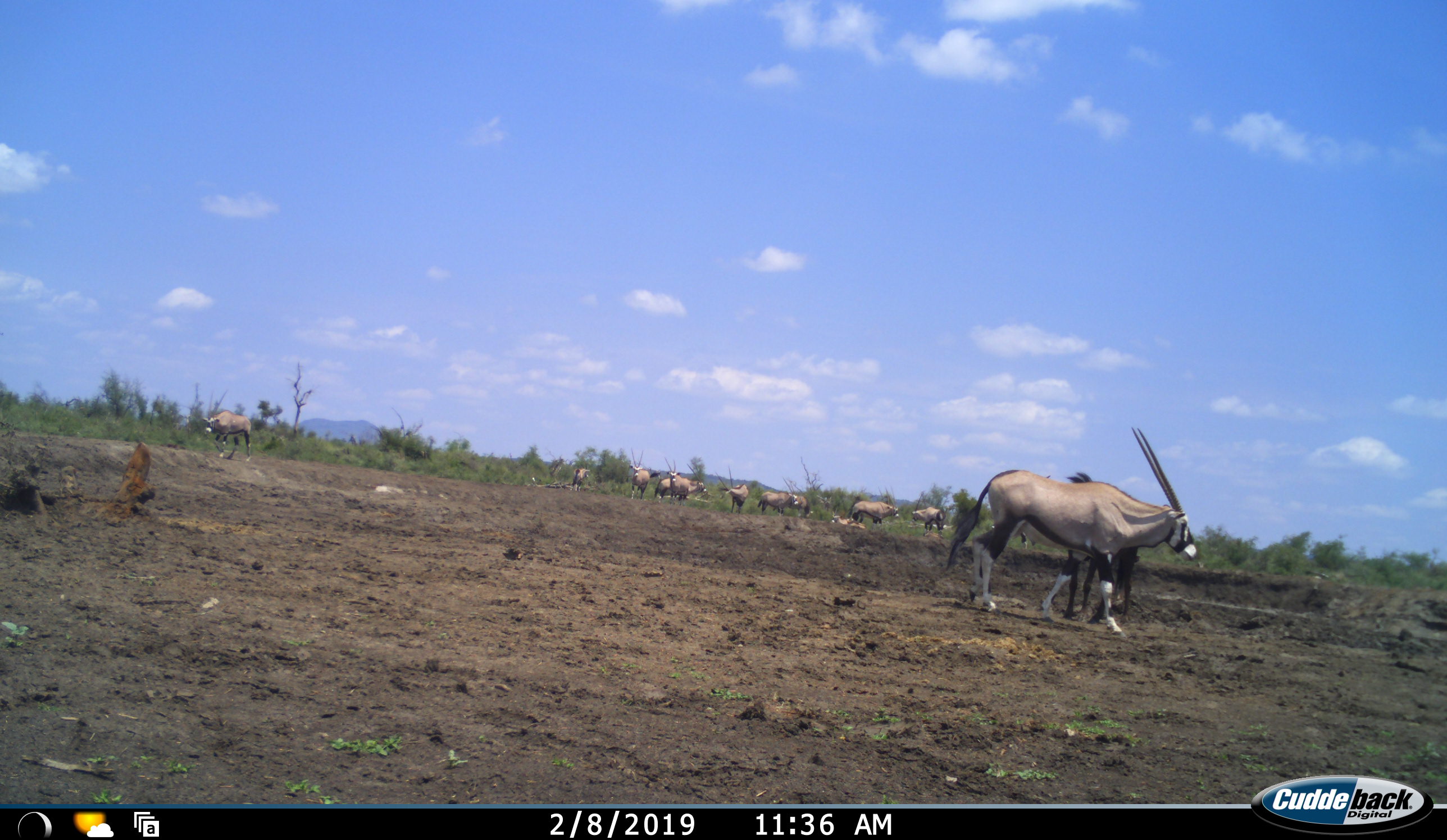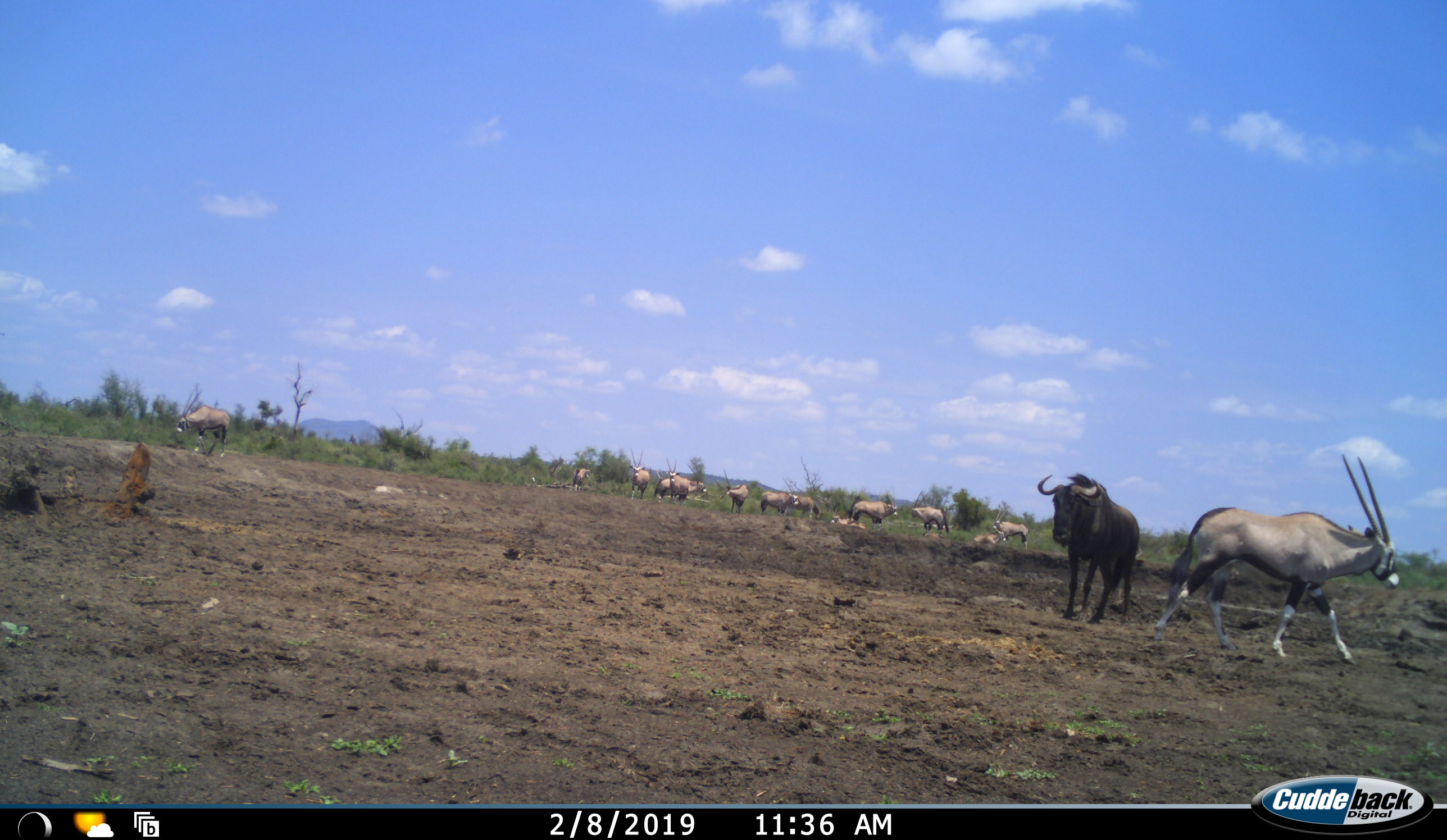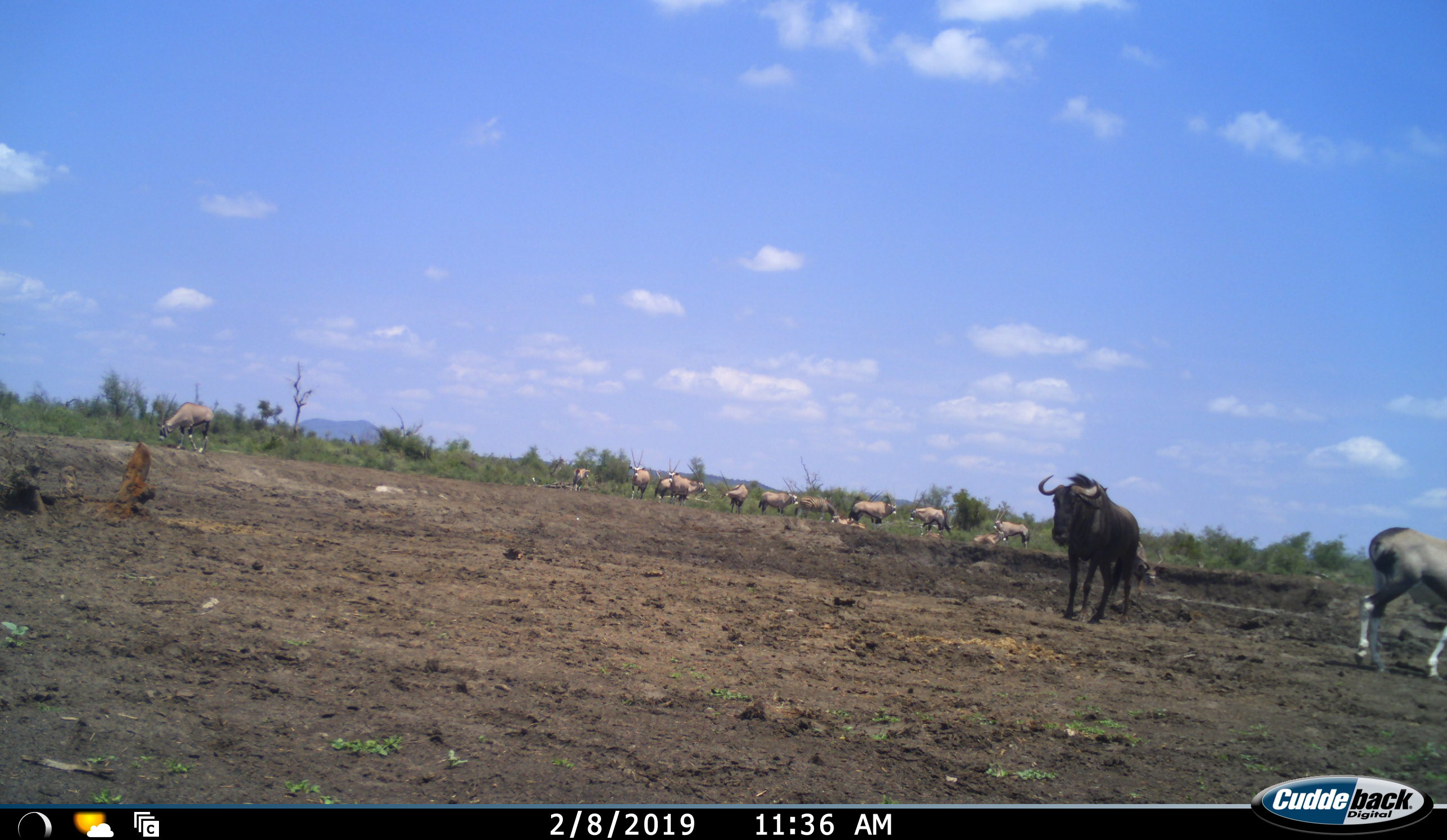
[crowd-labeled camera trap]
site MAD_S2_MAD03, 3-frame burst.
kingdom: Animalia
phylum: Chordata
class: Mammalia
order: Artiodactyla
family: Bovidae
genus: Oryx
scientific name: Oryx gazella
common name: gemsbok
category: oryx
Oryx (gemsbok) (Oryx gazella), count 11-50. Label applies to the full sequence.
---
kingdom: Animalia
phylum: Chordata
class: Mammalia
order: Artiodactyla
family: Bovidae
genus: Connochaetes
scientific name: Connochaetes taurinus taurinus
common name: blue wildebeest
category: wildebeestblue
Wildebeestblue (blue wildebeest) (Connochaetes taurinus taurinus), count 1. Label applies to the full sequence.